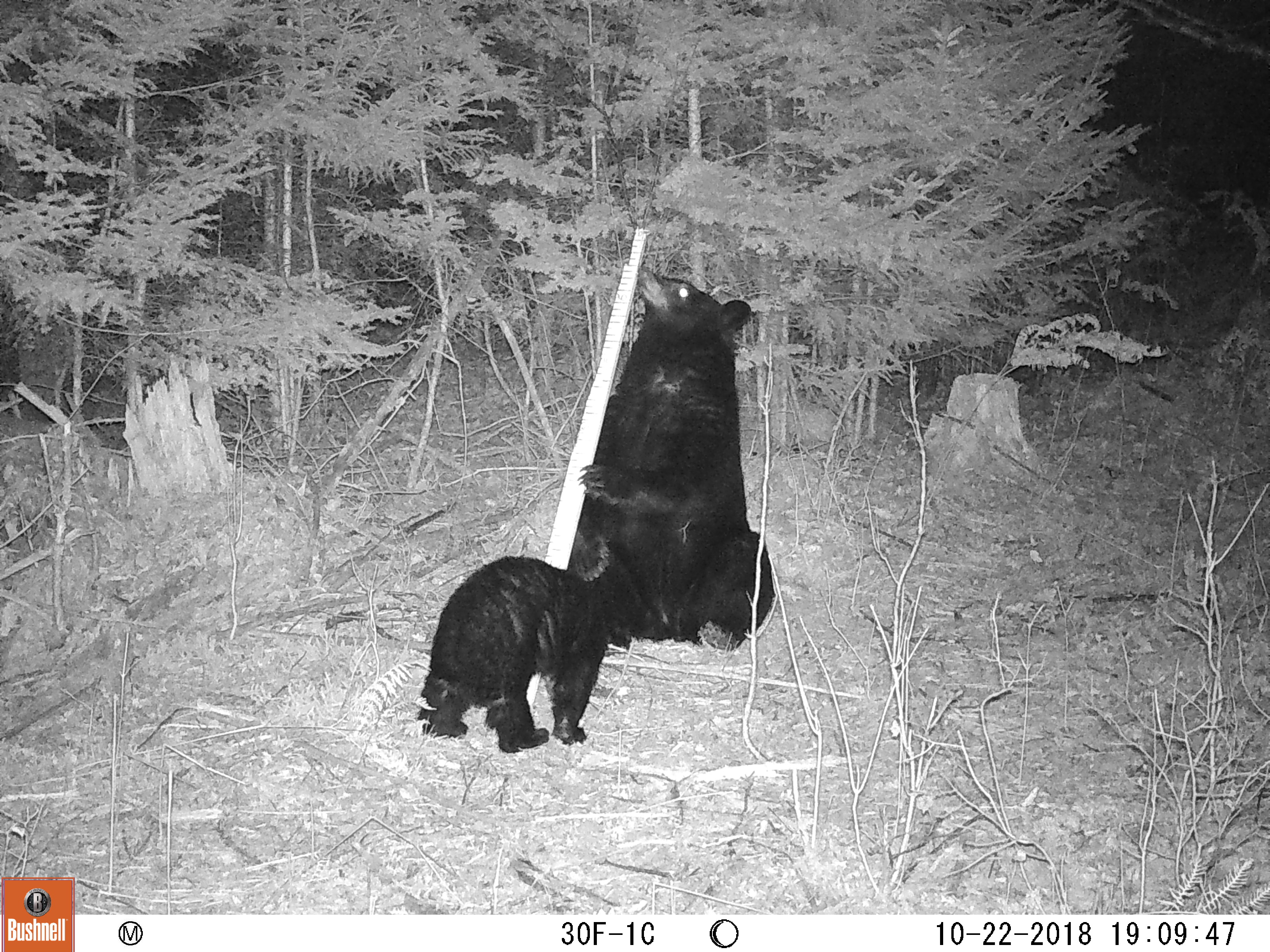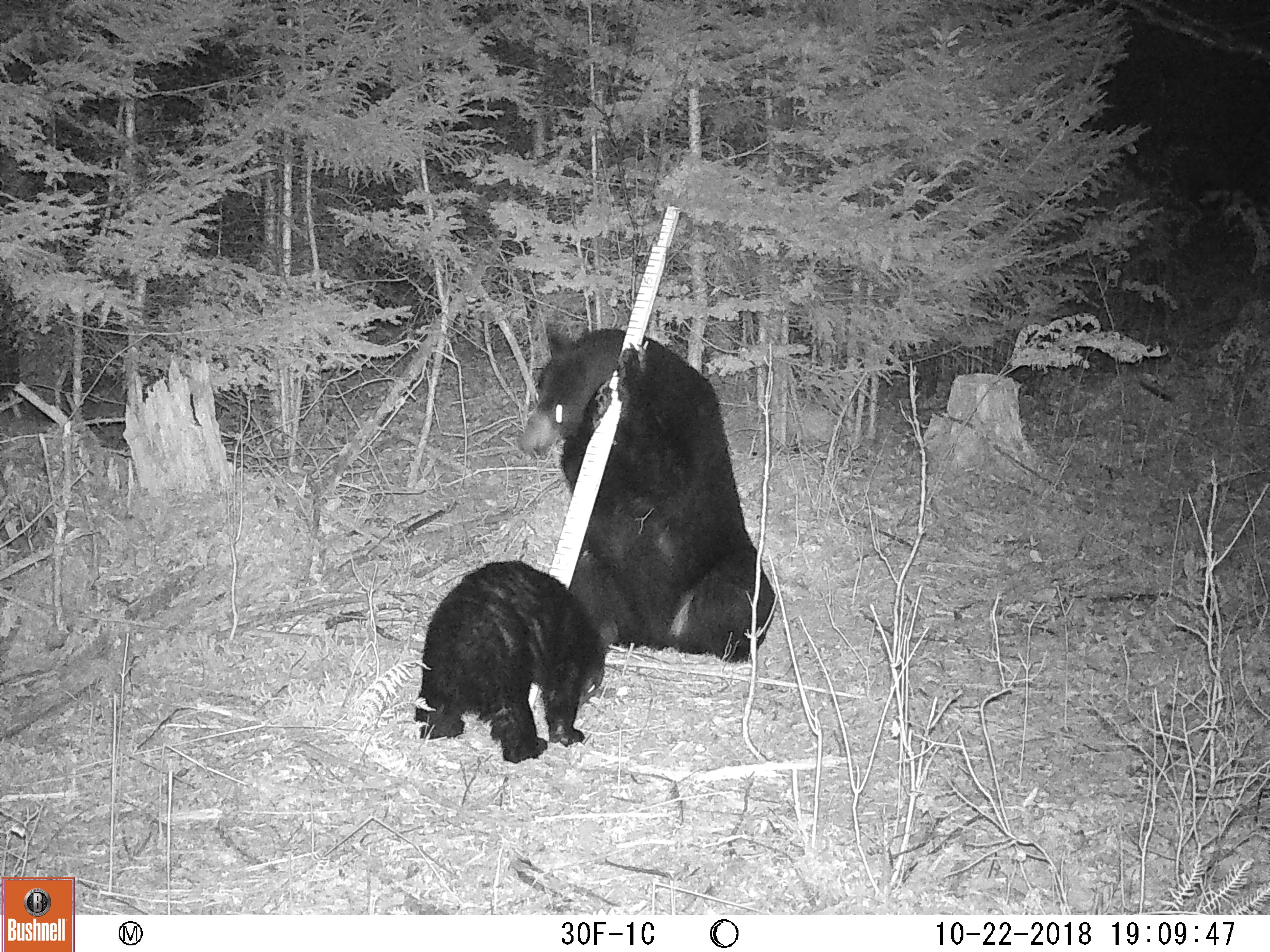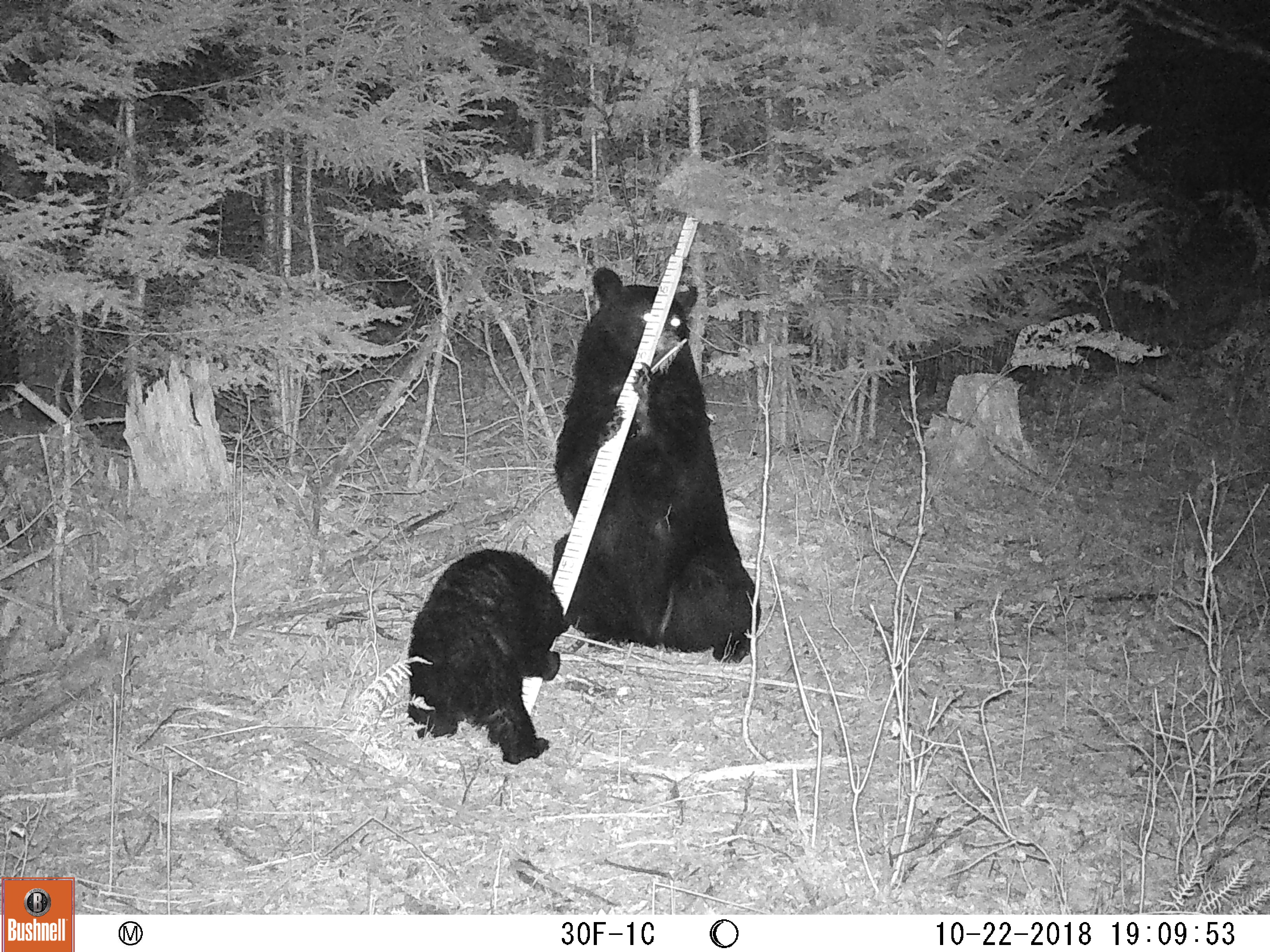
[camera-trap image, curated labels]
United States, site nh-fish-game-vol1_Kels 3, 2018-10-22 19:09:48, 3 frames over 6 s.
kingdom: Animalia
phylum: Chordata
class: Mammalia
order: Carnivora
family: Ursidae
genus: Ursus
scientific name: Ursus americanus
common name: black bear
Black bear (Ursus americanus).